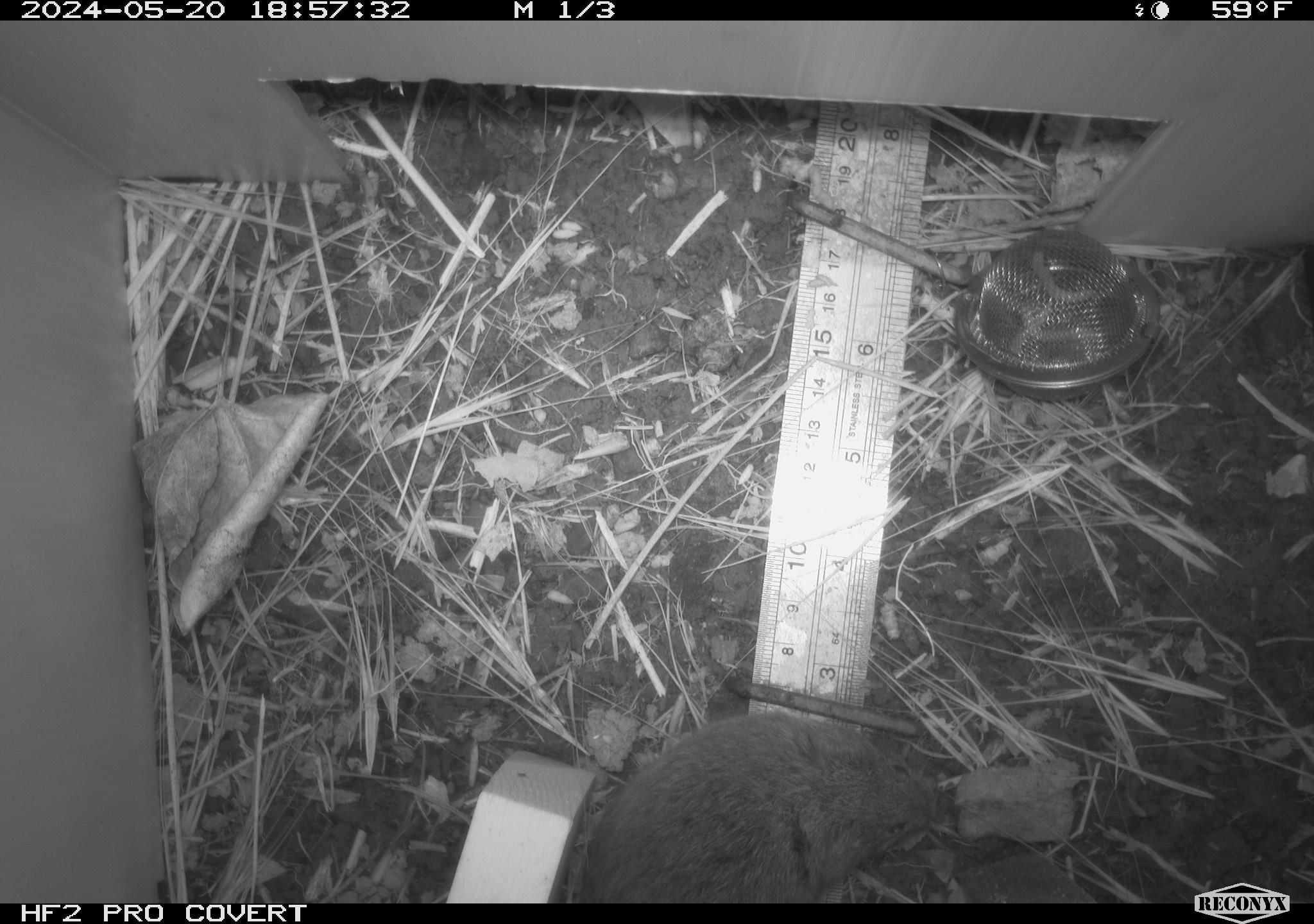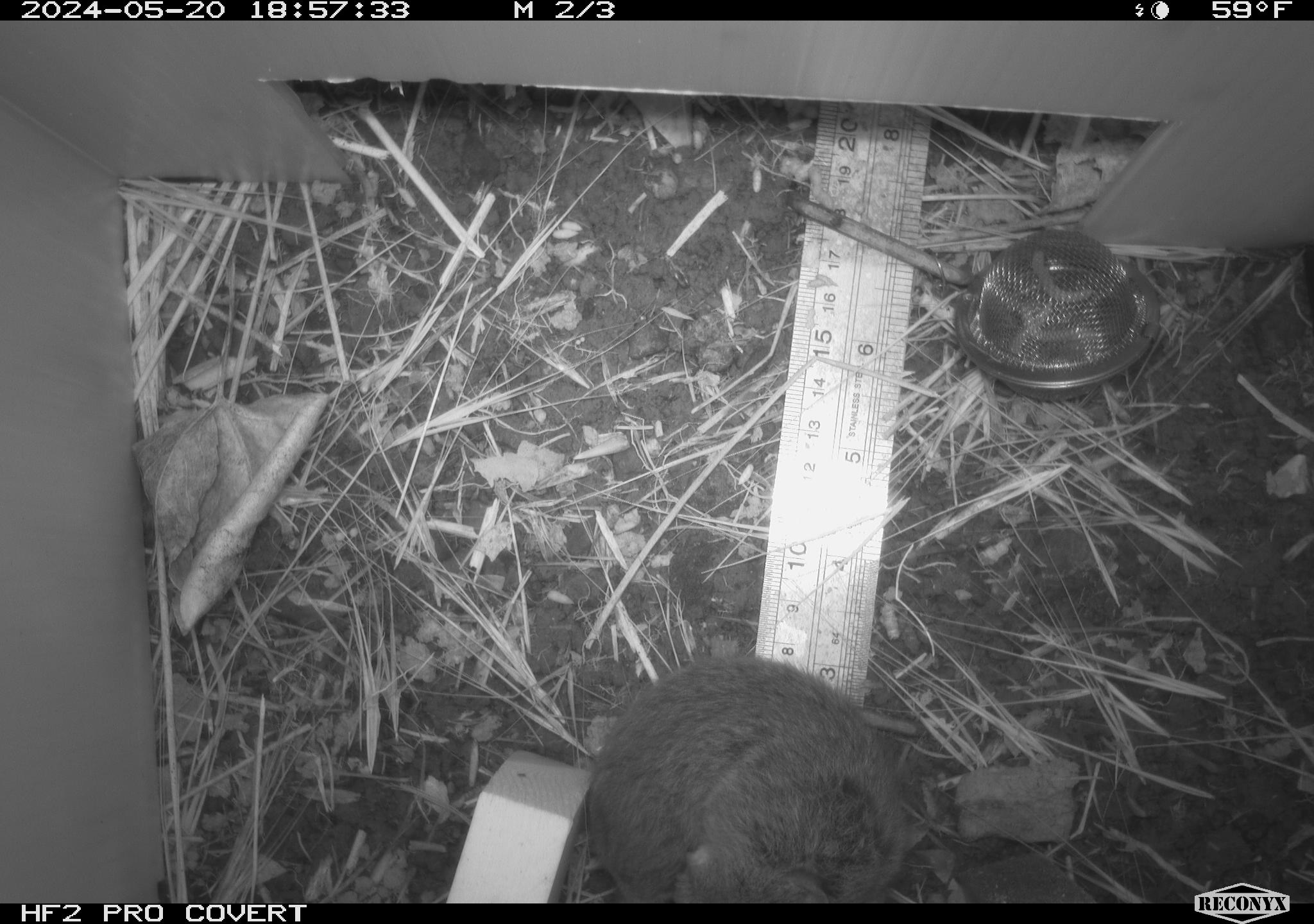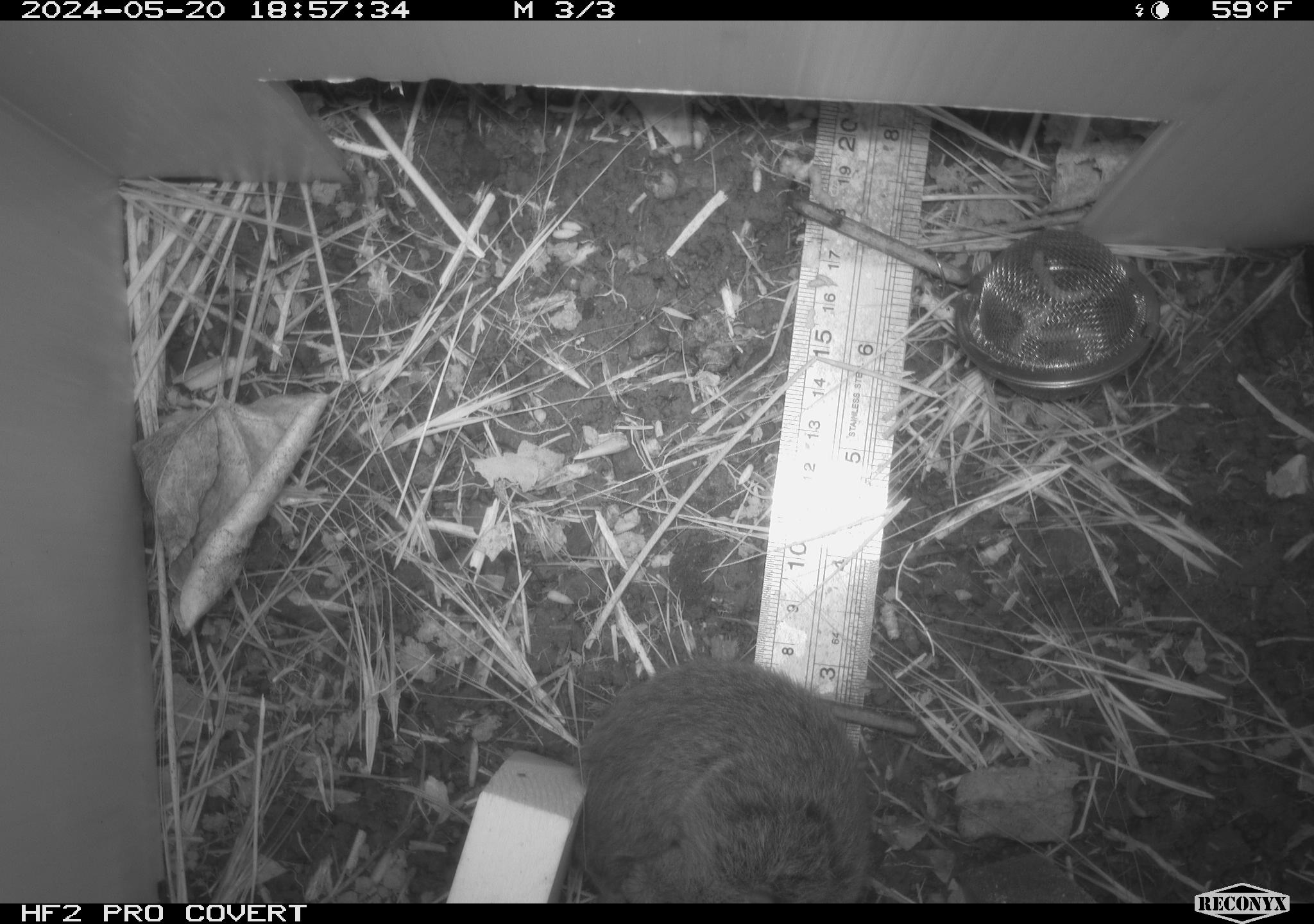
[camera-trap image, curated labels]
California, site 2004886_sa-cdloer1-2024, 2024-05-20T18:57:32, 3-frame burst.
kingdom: Animalia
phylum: Chordata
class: Mammalia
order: Rodentia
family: Cricetidae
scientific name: Arvicolinae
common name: voles, lemmings, and muskrats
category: arvicolinae subfamily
Arvicolinae subfamily (voles, lemmings, and muskrats) (Arvicolinae).